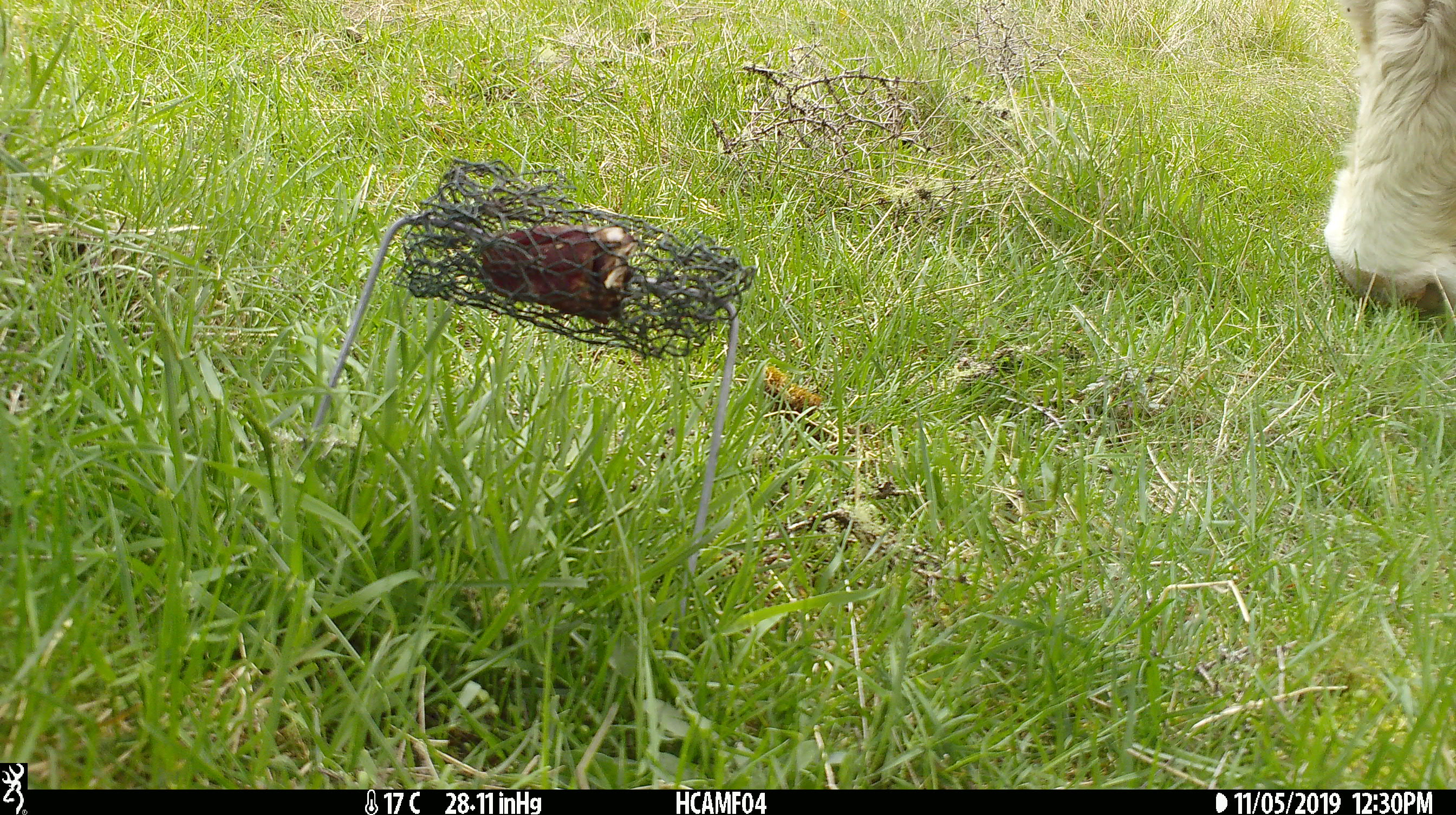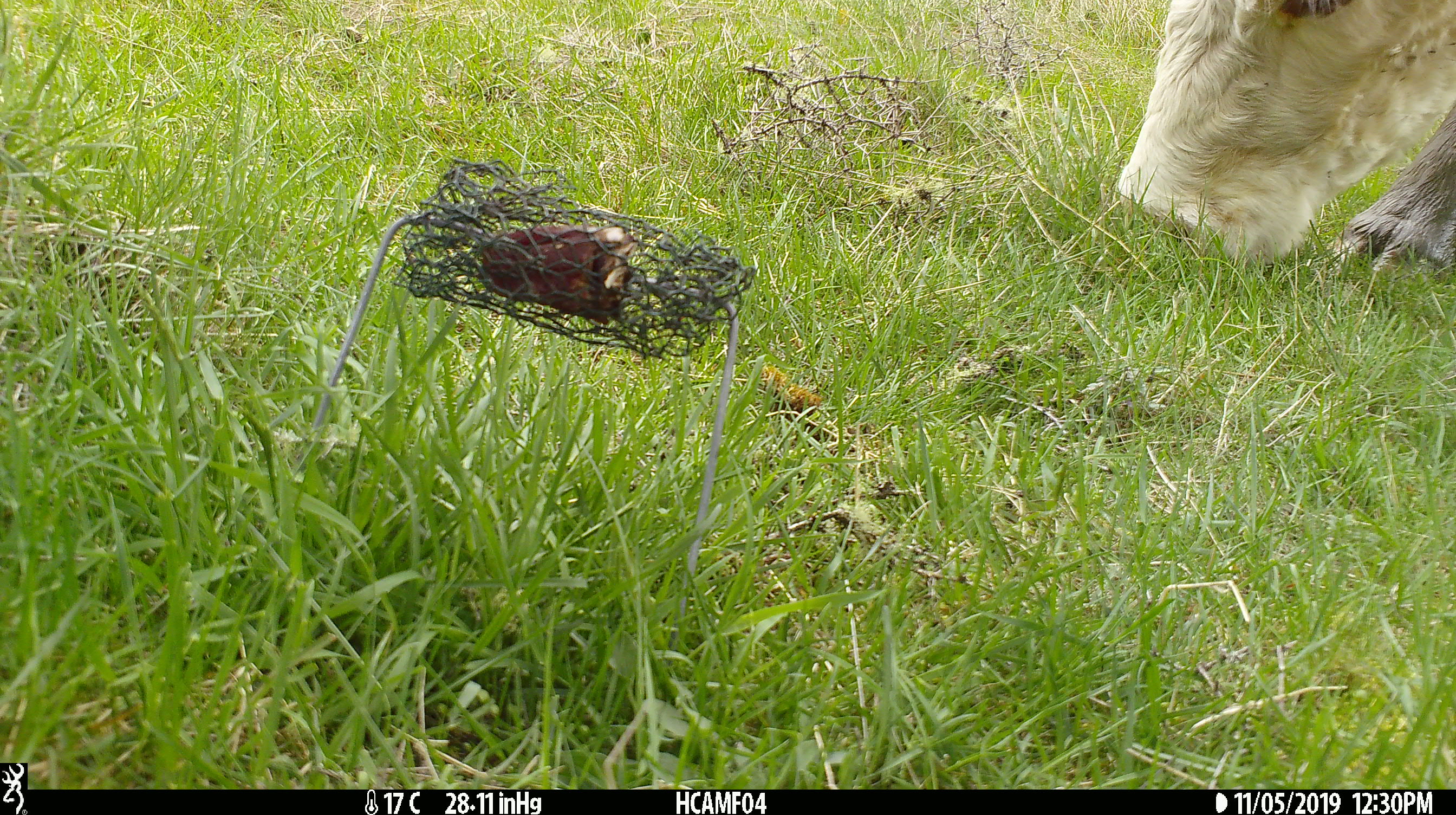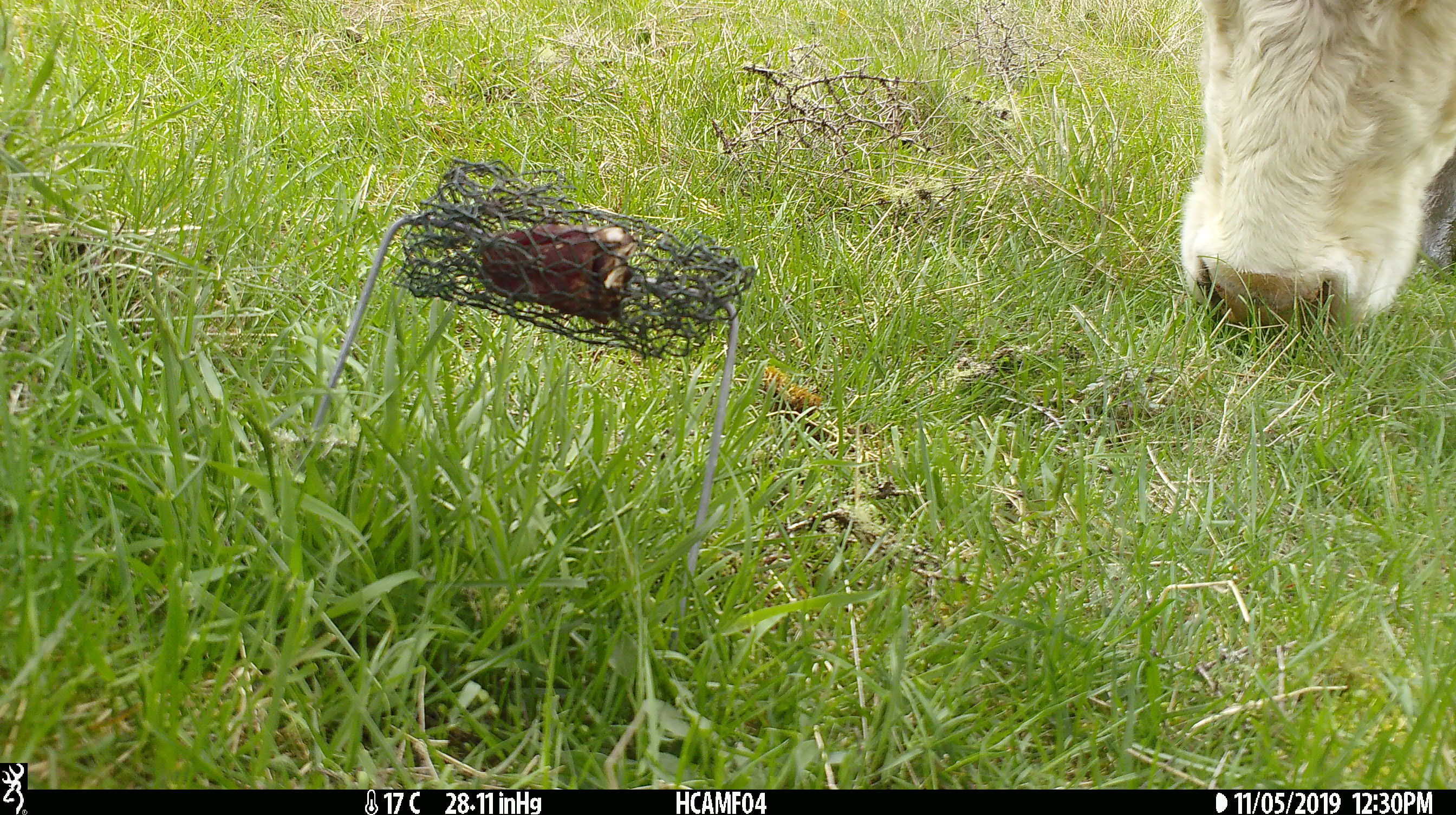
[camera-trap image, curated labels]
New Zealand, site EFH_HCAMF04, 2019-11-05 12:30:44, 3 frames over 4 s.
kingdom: Animalia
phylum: Chordata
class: Mammalia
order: Artiodactyla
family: Bovidae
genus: Bos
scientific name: Bos taurus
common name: domestic cow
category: cow